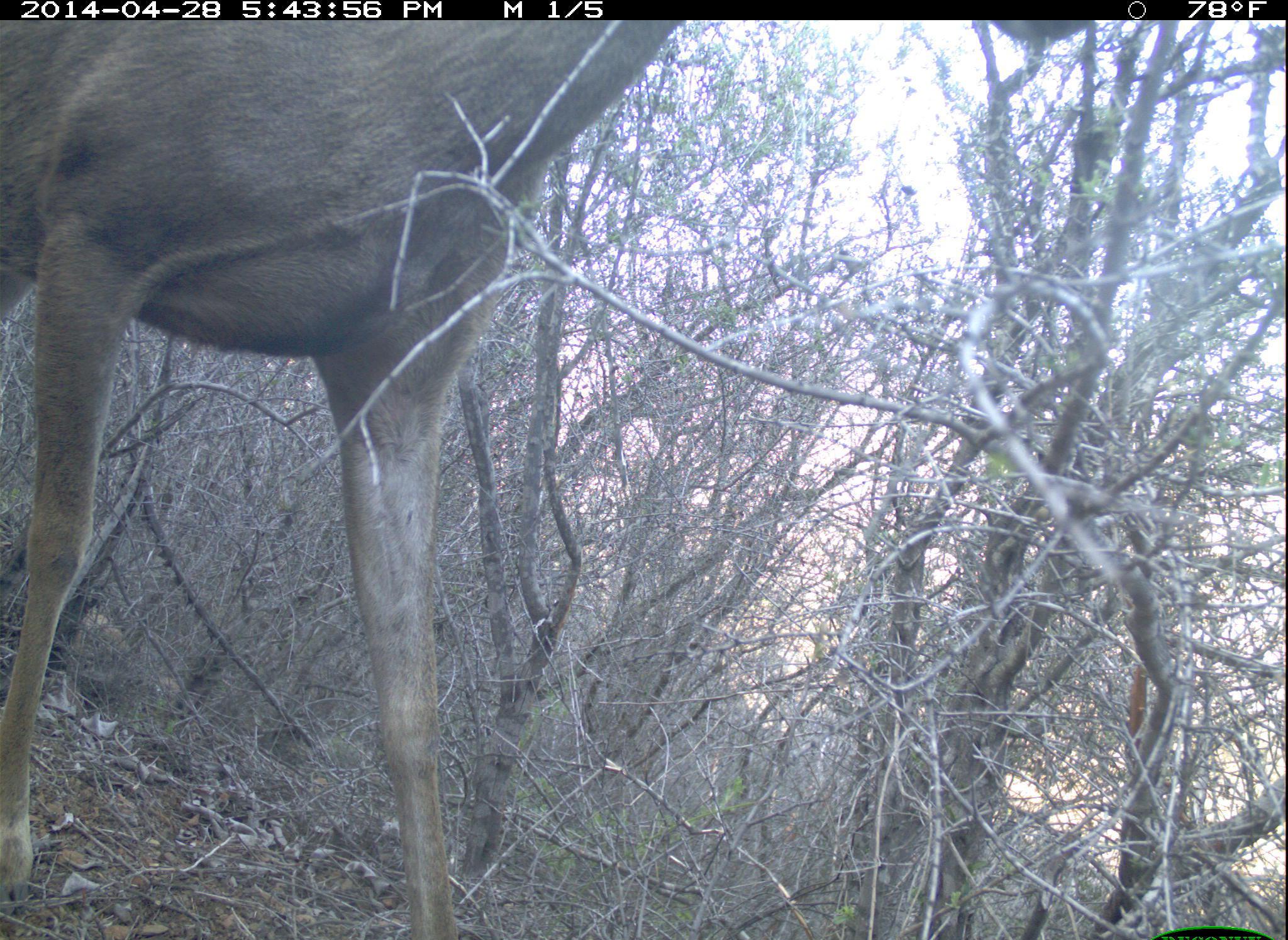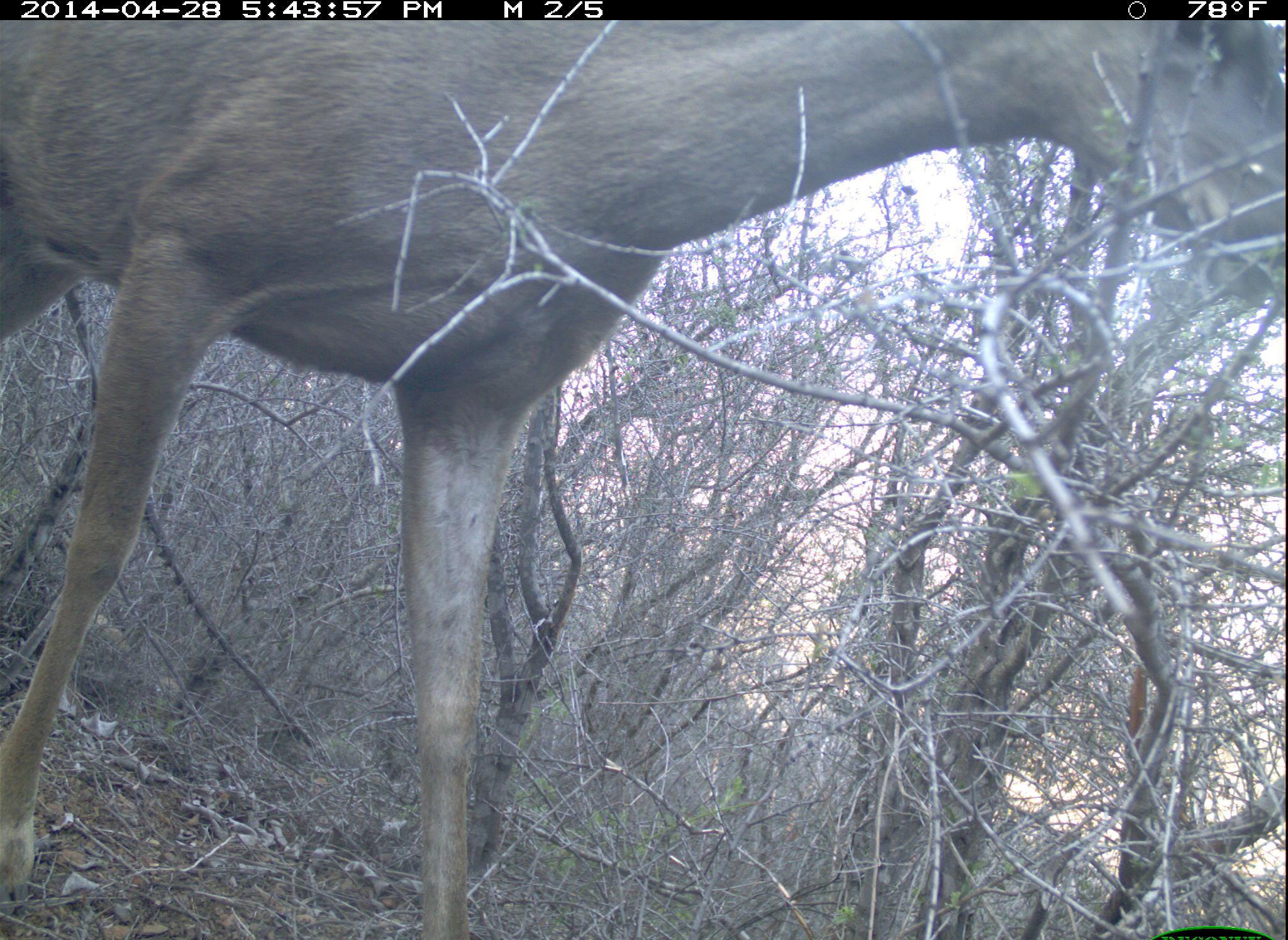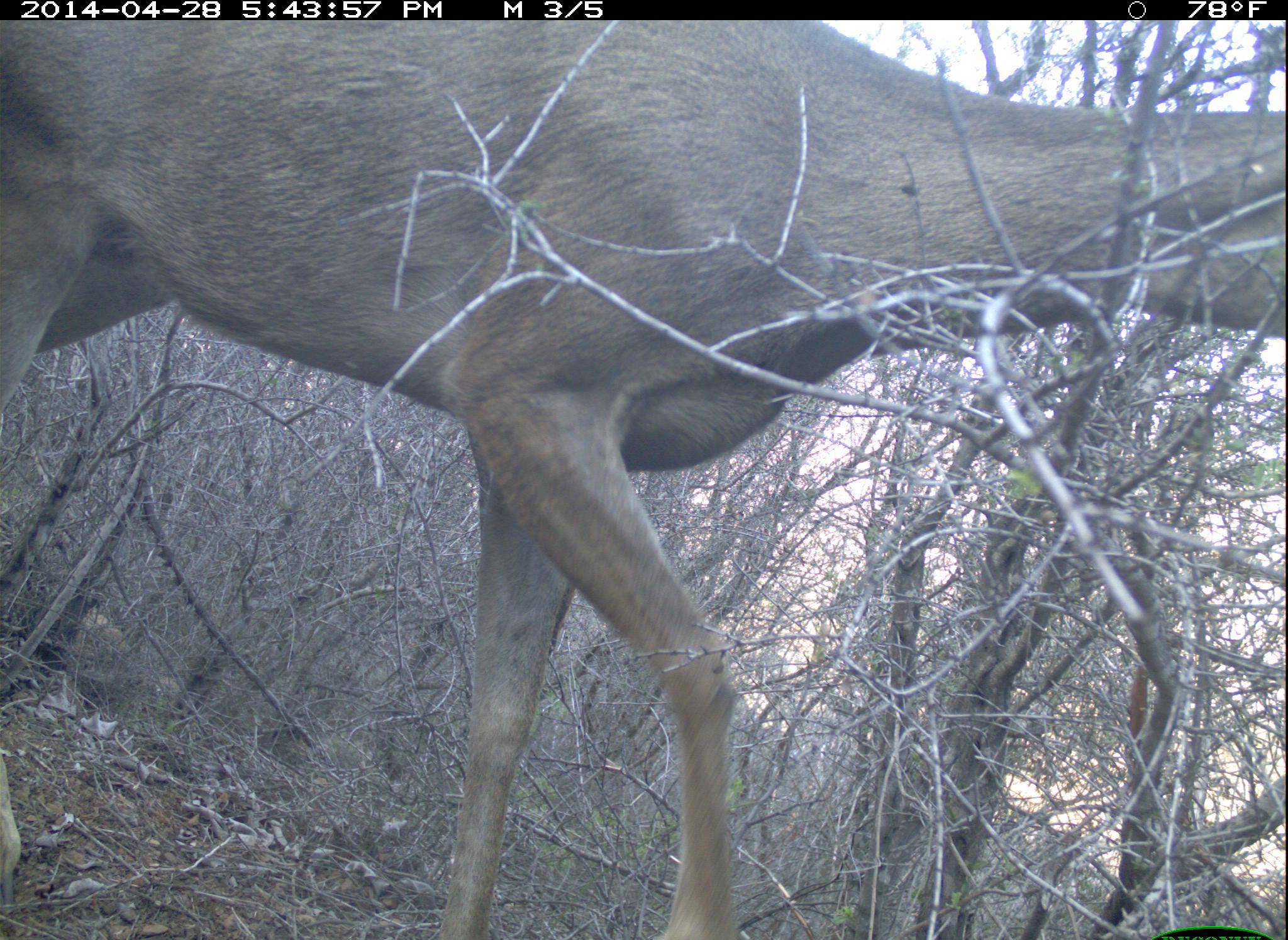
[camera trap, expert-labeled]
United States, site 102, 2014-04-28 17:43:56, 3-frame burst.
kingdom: Animalia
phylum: Chordata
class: Mammalia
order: Artiodactyla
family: Cervidae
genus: Odocoileus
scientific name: Odocoileus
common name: deer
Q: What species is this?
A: Deer (Odocoileus).